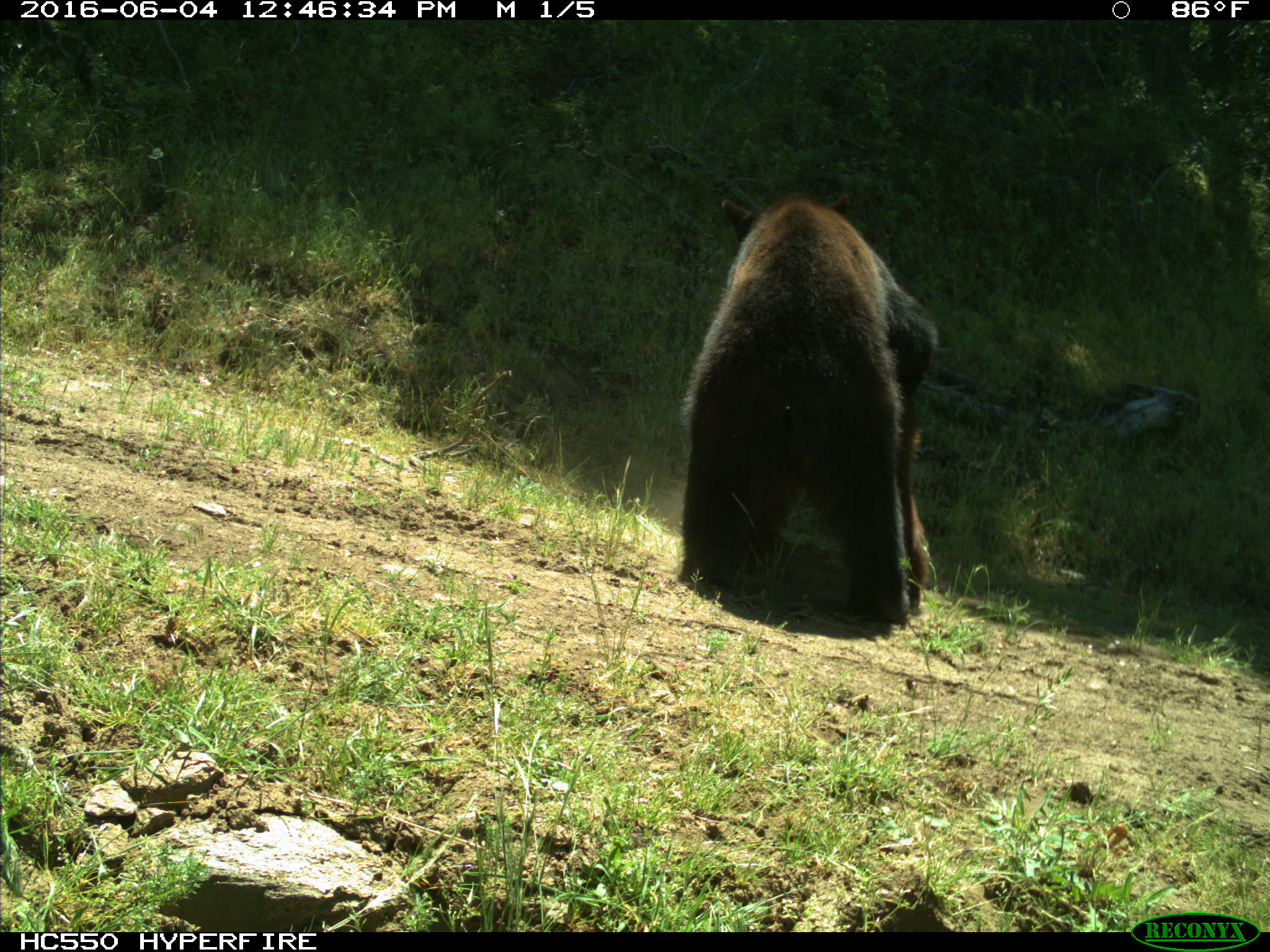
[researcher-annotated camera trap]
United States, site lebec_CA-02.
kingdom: Animalia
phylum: Chordata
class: Mammalia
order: Carnivora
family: Ursidae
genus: Ursus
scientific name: Ursus americanus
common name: american black bear